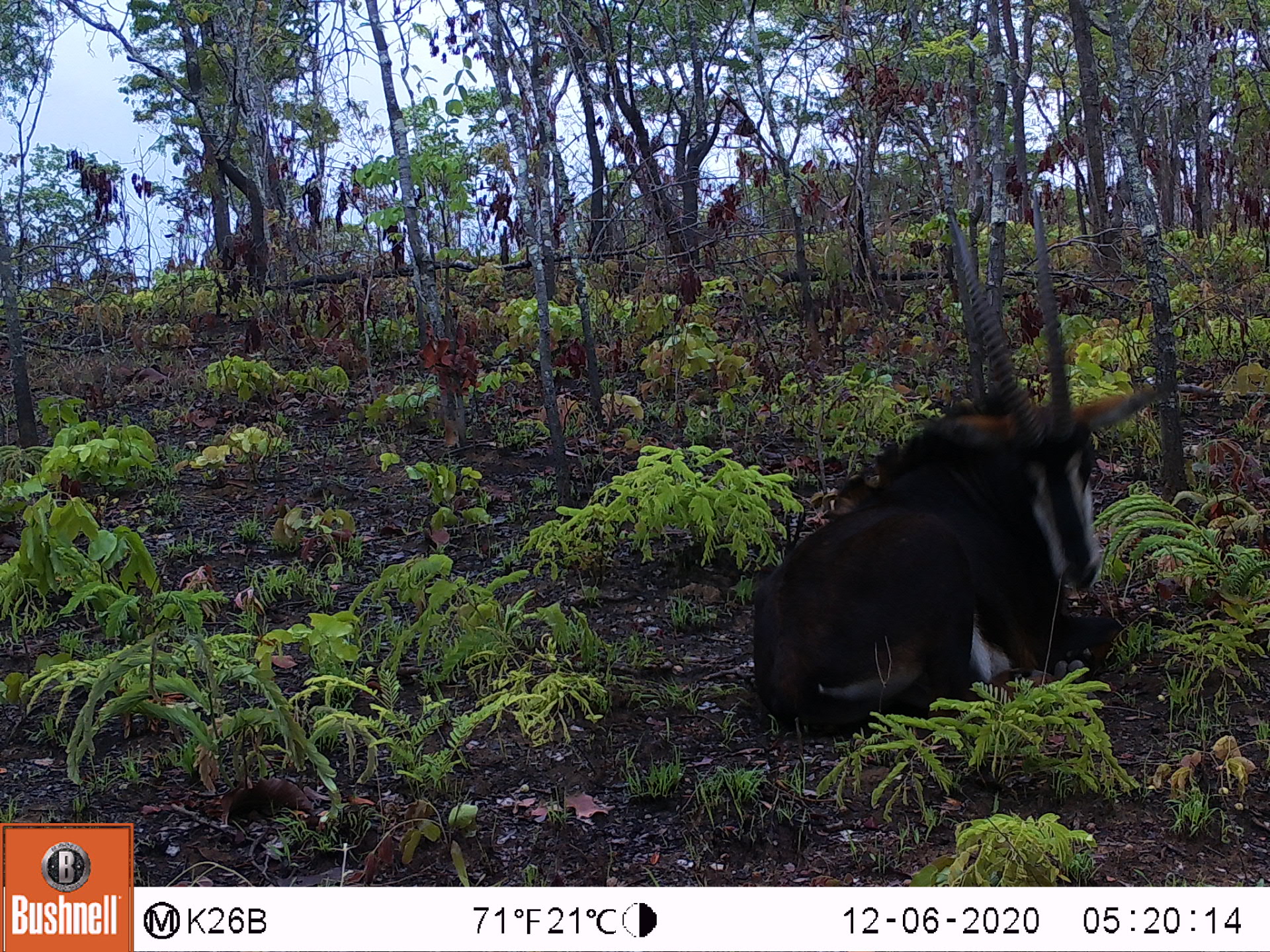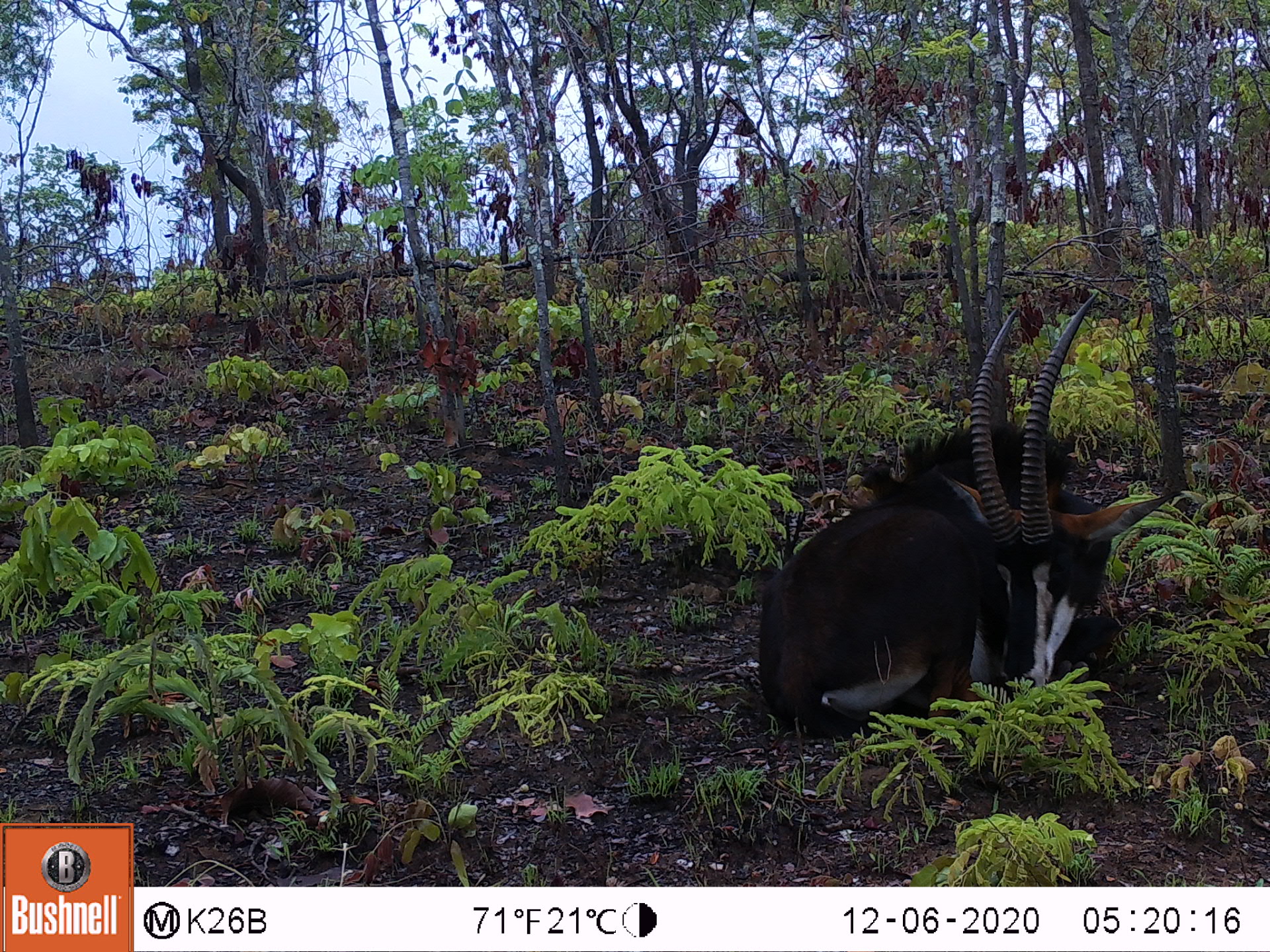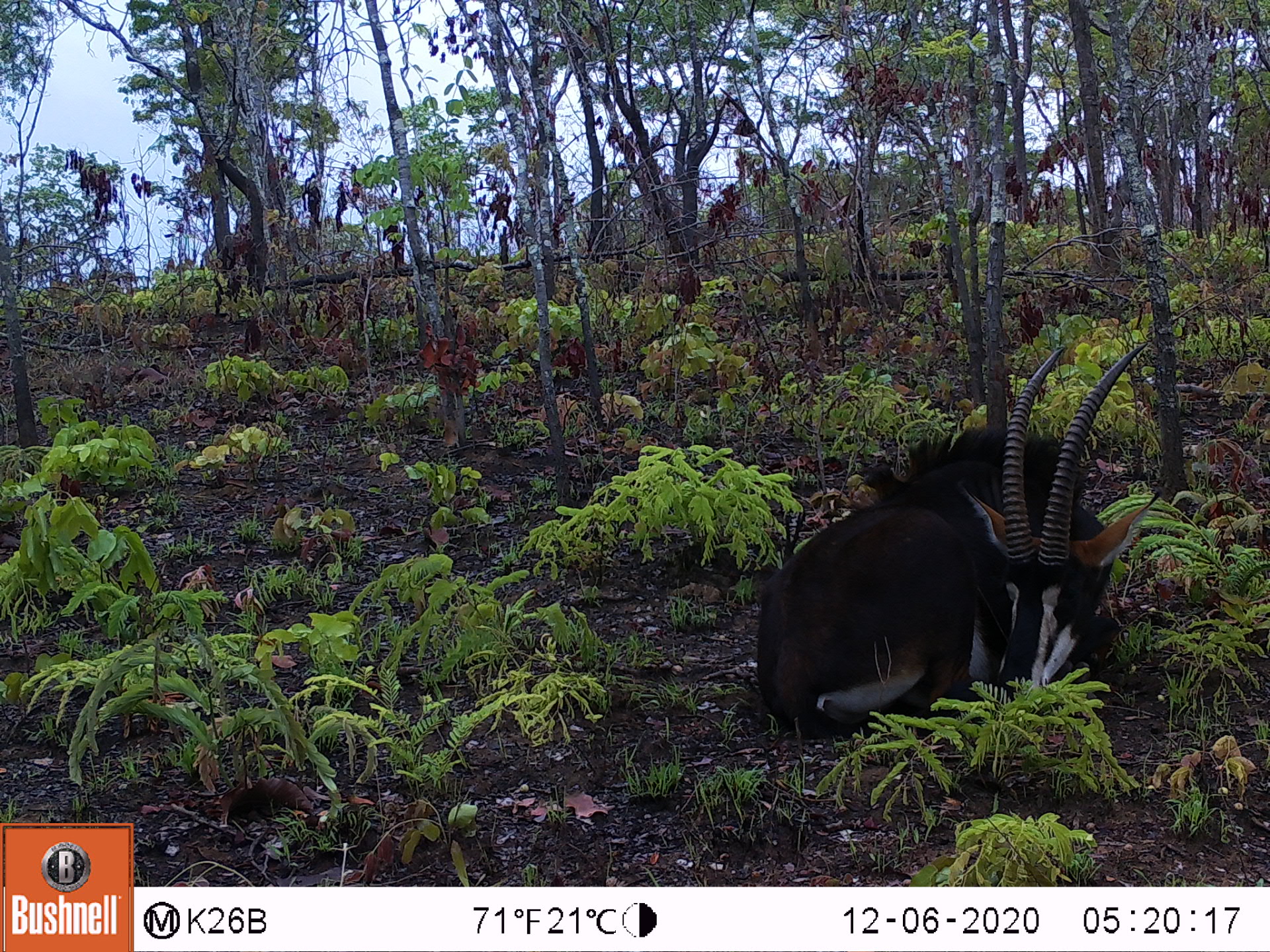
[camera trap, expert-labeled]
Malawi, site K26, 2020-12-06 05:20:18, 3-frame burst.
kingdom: Animalia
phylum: Chordata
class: Mammalia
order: Artiodactyla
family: Bovidae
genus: Hippotragus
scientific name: Hippotragus niger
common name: sable antelope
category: sable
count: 1